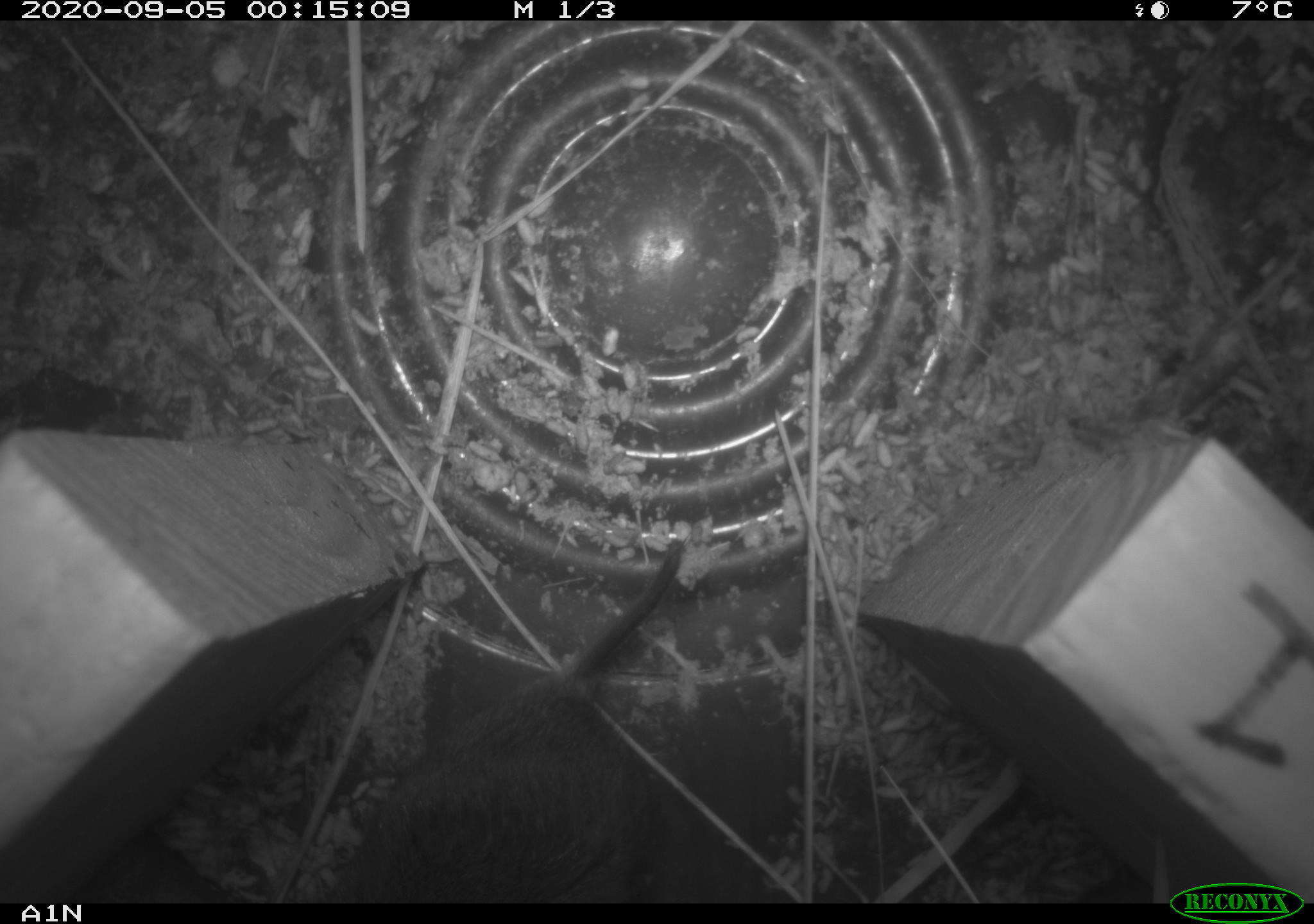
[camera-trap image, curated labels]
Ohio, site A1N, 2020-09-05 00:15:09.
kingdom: Animalia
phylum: Chordata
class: Mammalia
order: Rodentia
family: Cricetidae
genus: Microtus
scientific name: Microtus pennsylvanicus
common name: meadow vole